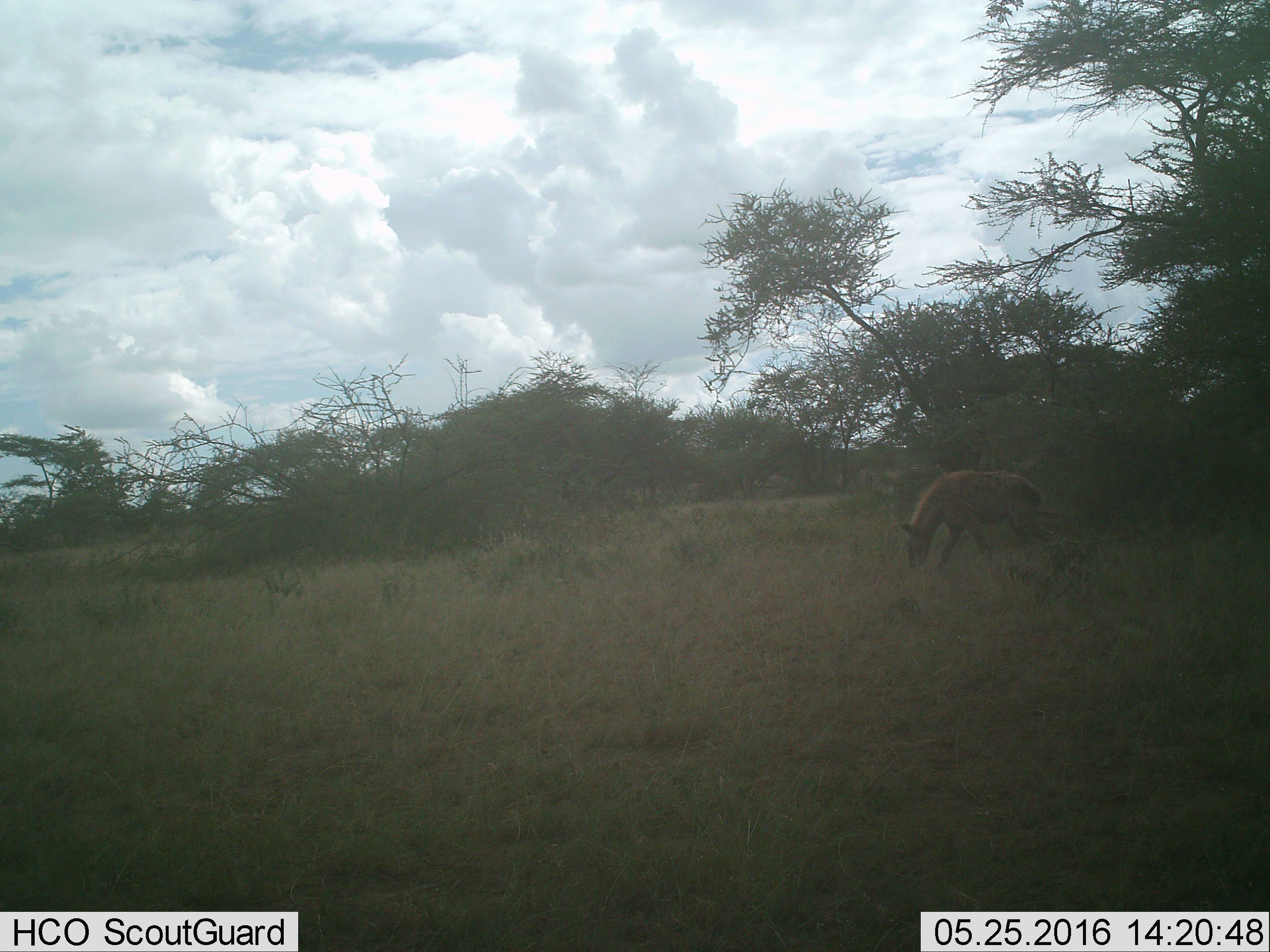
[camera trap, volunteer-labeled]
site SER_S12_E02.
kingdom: Animalia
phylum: Chordata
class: Mammalia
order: Carnivora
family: Hyaenidae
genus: Crocuta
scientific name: Crocuta crocuta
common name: spotted hyena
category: hyenaspotted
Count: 1.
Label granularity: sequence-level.